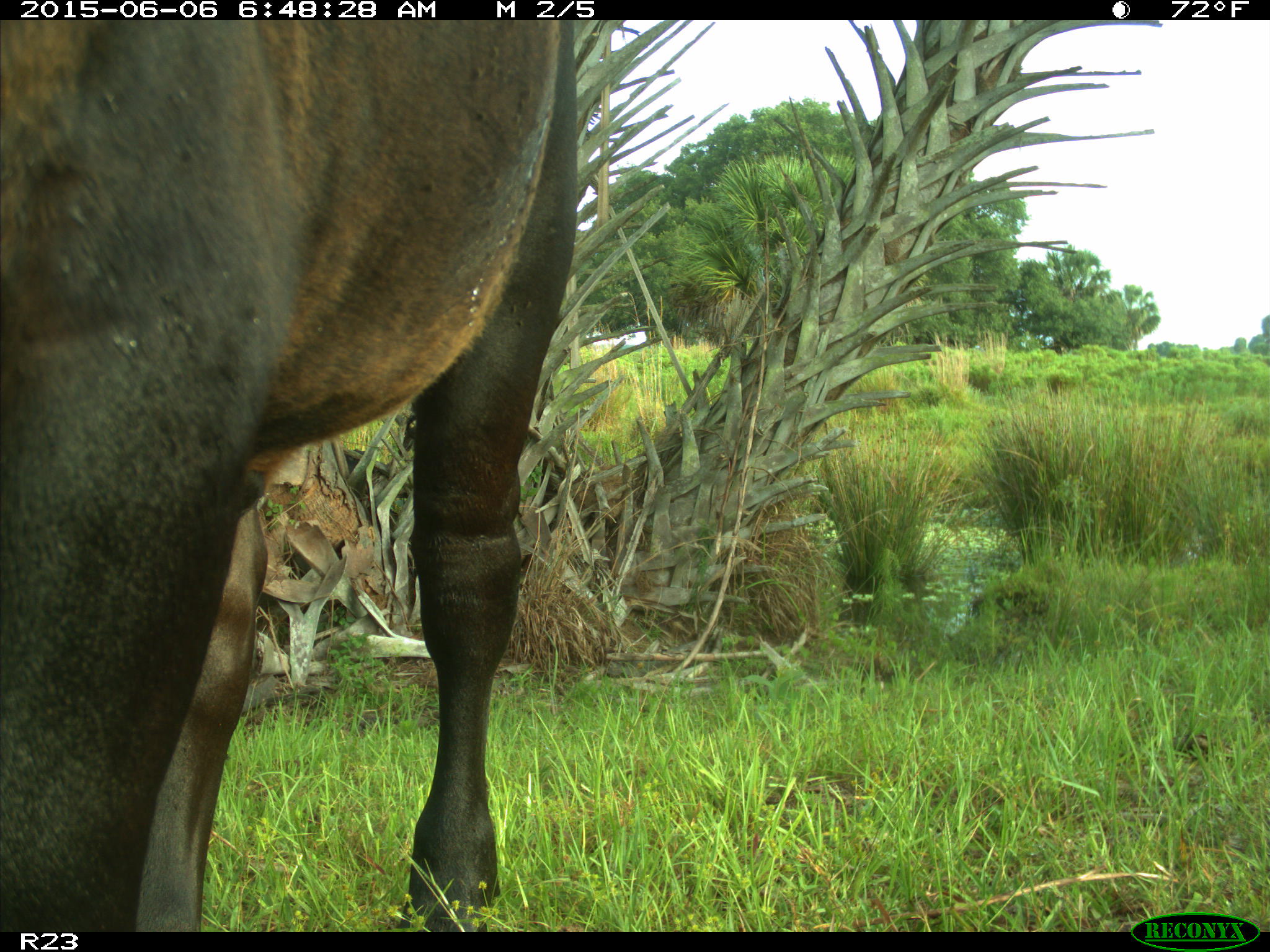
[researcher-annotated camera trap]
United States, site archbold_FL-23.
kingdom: Animalia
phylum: Chordata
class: Mammalia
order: Artiodactyla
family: Bovidae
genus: Bos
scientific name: Bos taurus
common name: domestic cow